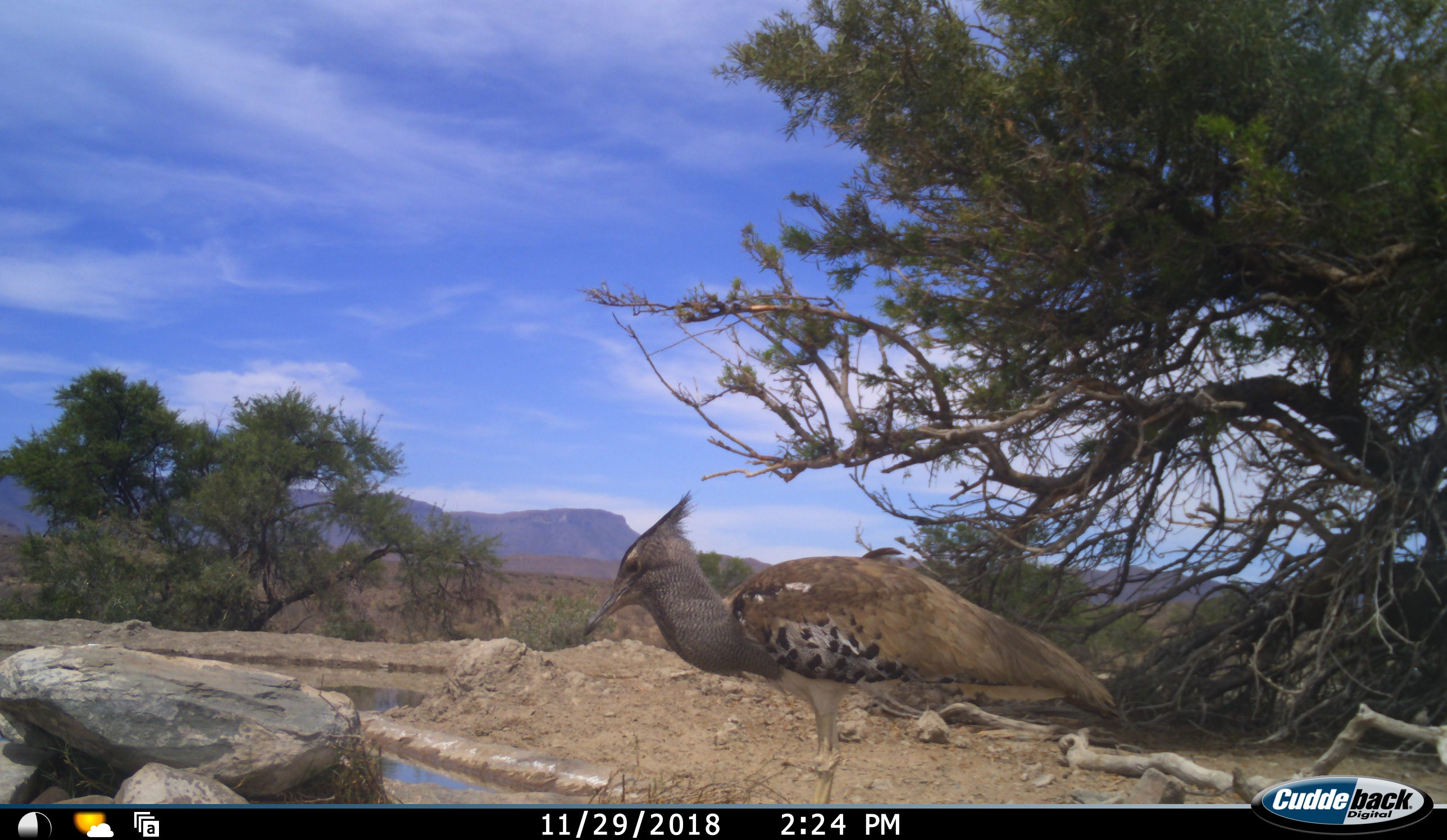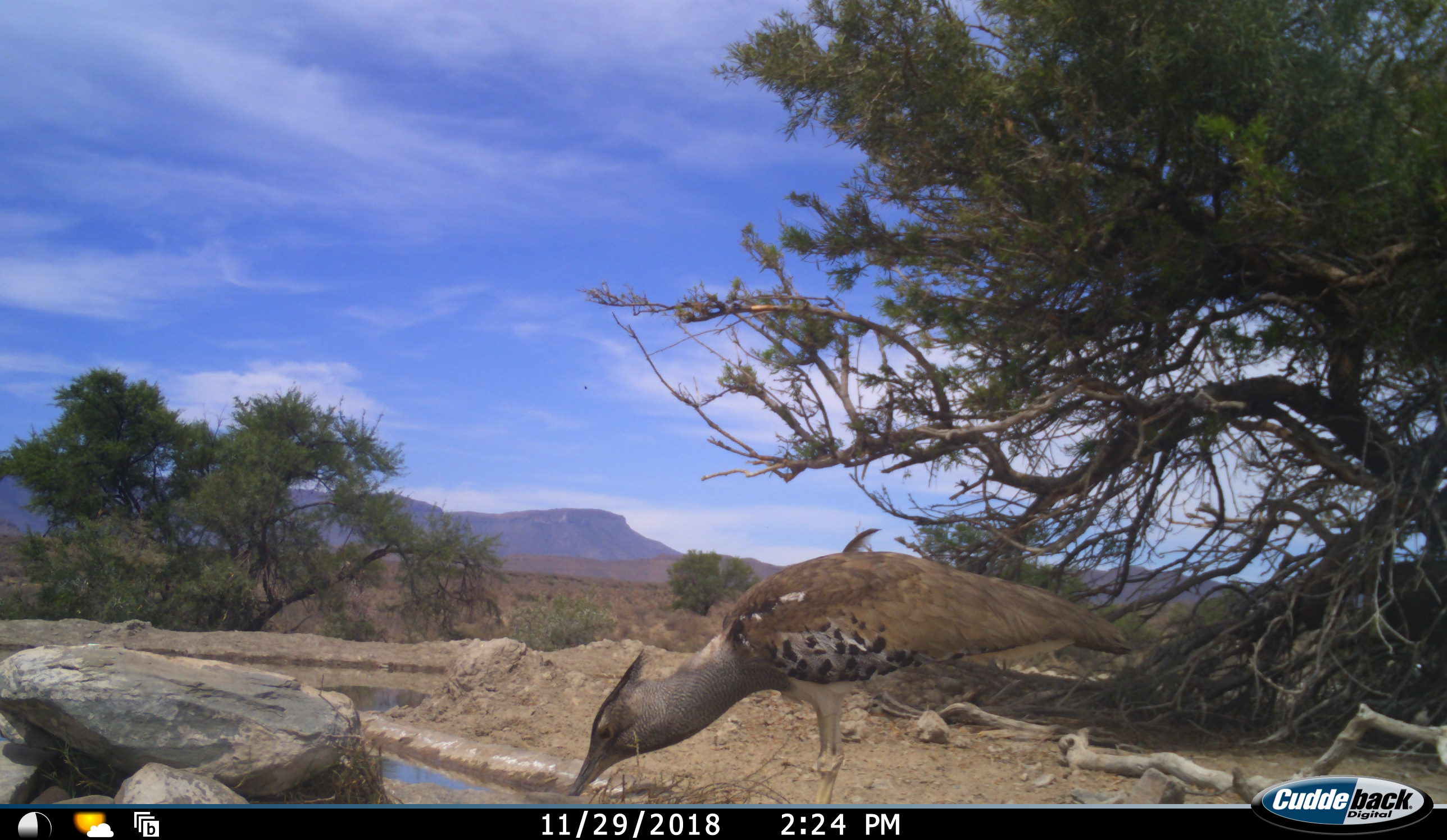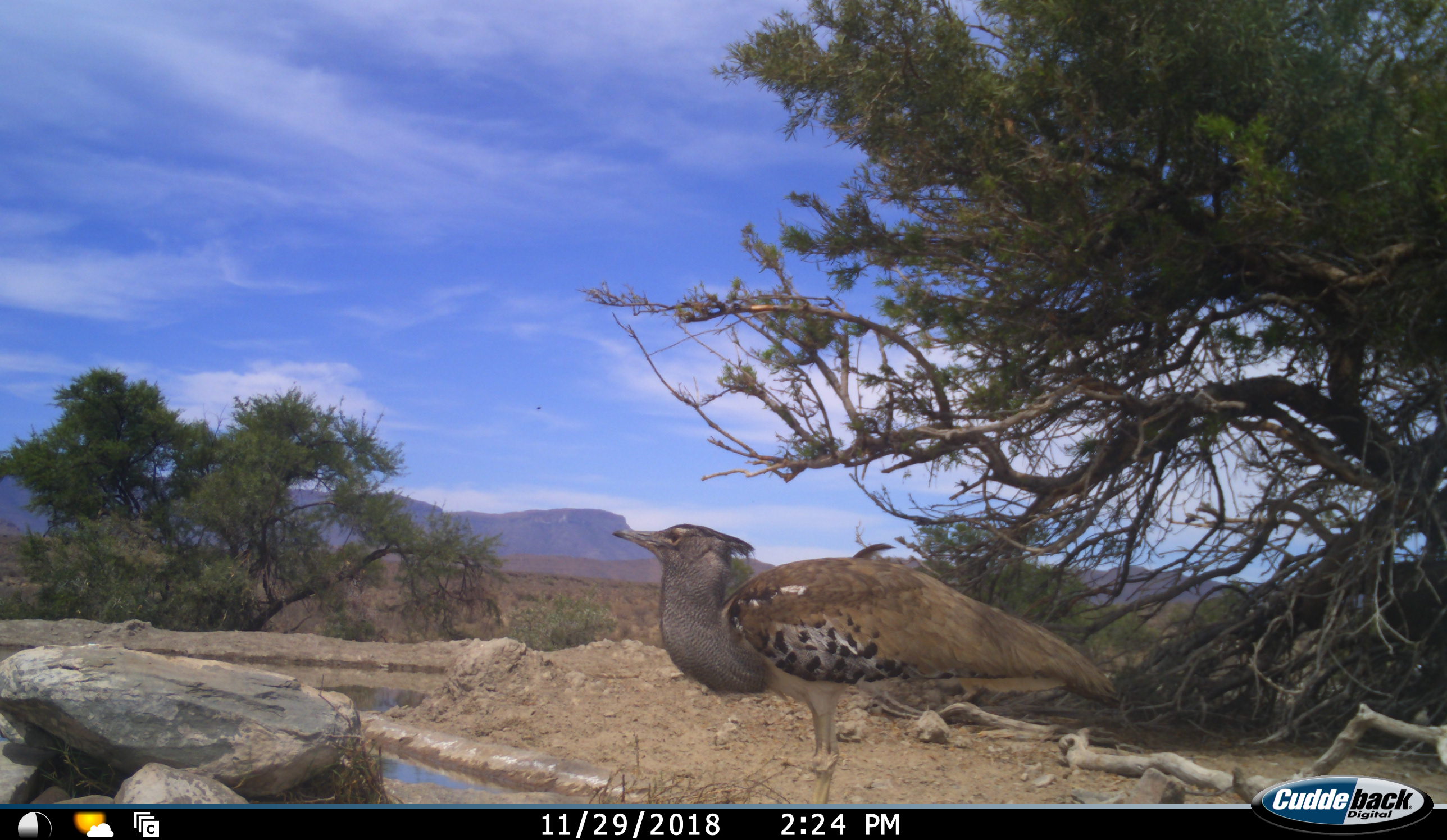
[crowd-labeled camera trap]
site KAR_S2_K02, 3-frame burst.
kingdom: Animalia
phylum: Chordata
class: Aves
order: Otidiformes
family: Otididae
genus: Ardeotis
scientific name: Ardeotis kori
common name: kori bustard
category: bustardkori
Bustardkori (kori bustard) (Ardeotis kori), count 1. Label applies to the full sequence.